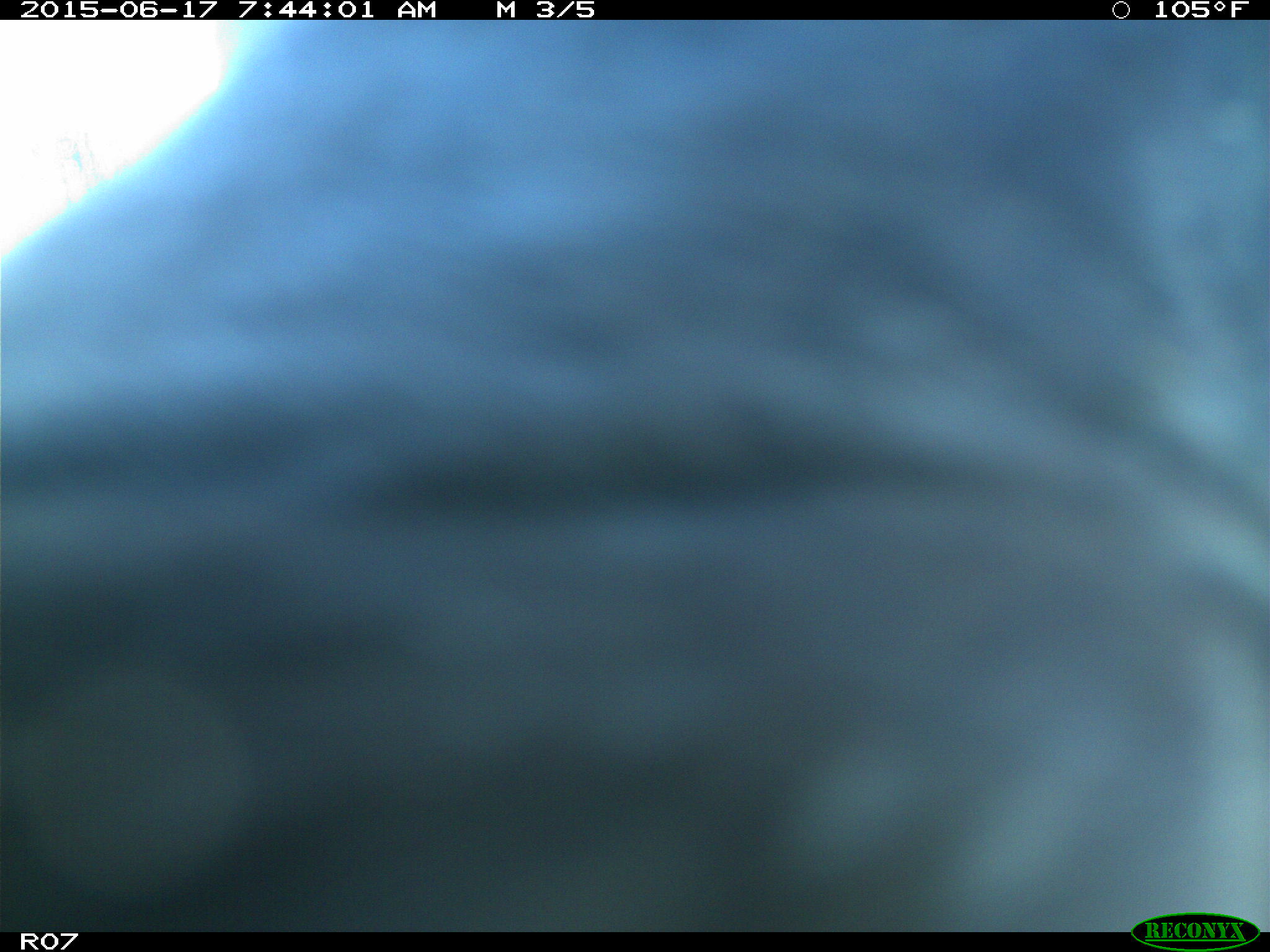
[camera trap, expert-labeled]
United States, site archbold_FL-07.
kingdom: Animalia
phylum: Chordata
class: Mammalia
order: Artiodactyla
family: Bovidae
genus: Bos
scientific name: Bos taurus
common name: domestic cow